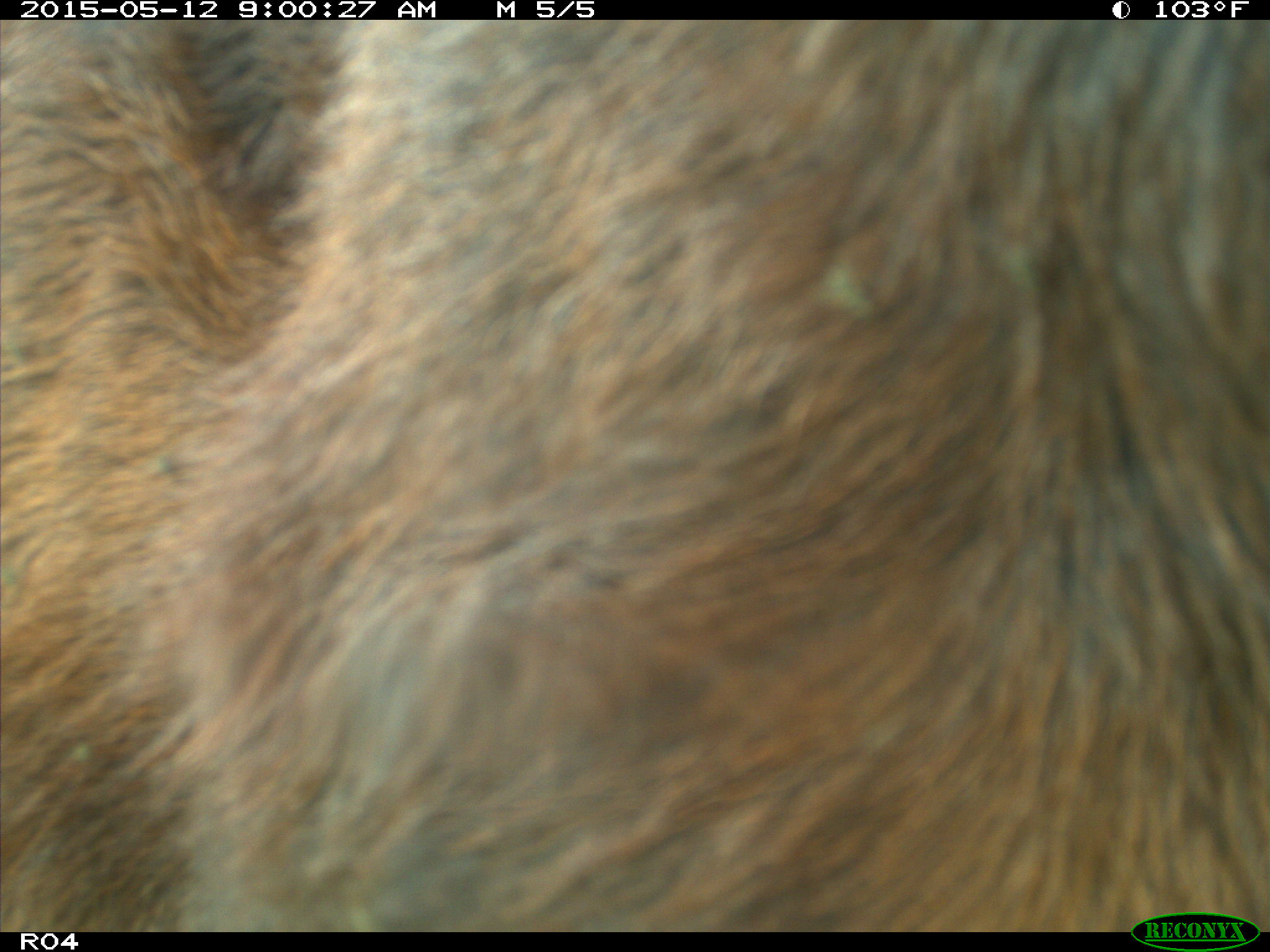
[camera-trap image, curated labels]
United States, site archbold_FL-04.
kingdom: Animalia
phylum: Chordata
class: Mammalia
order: Artiodactyla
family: Bovidae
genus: Bos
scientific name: Bos taurus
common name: domestic cow